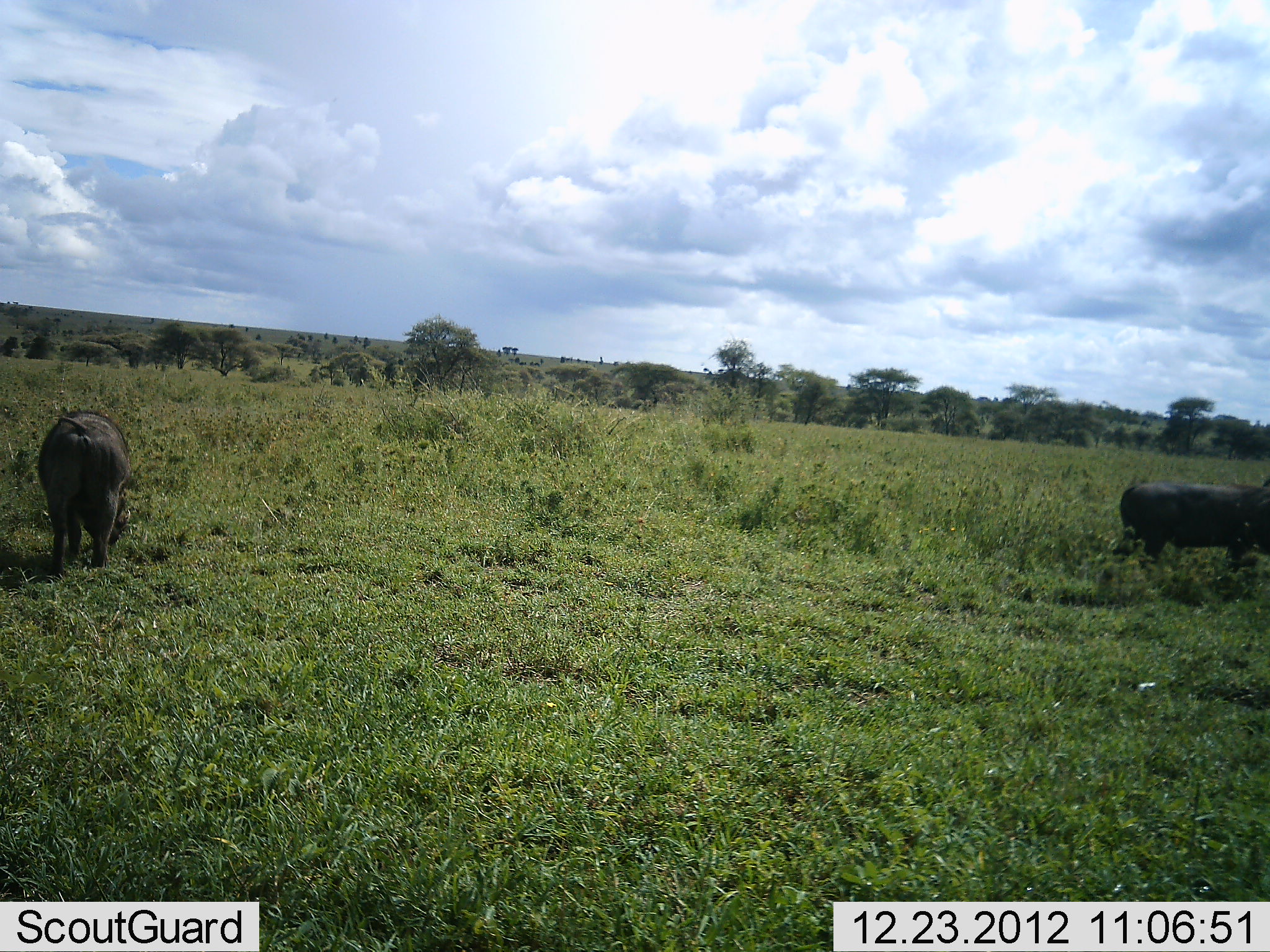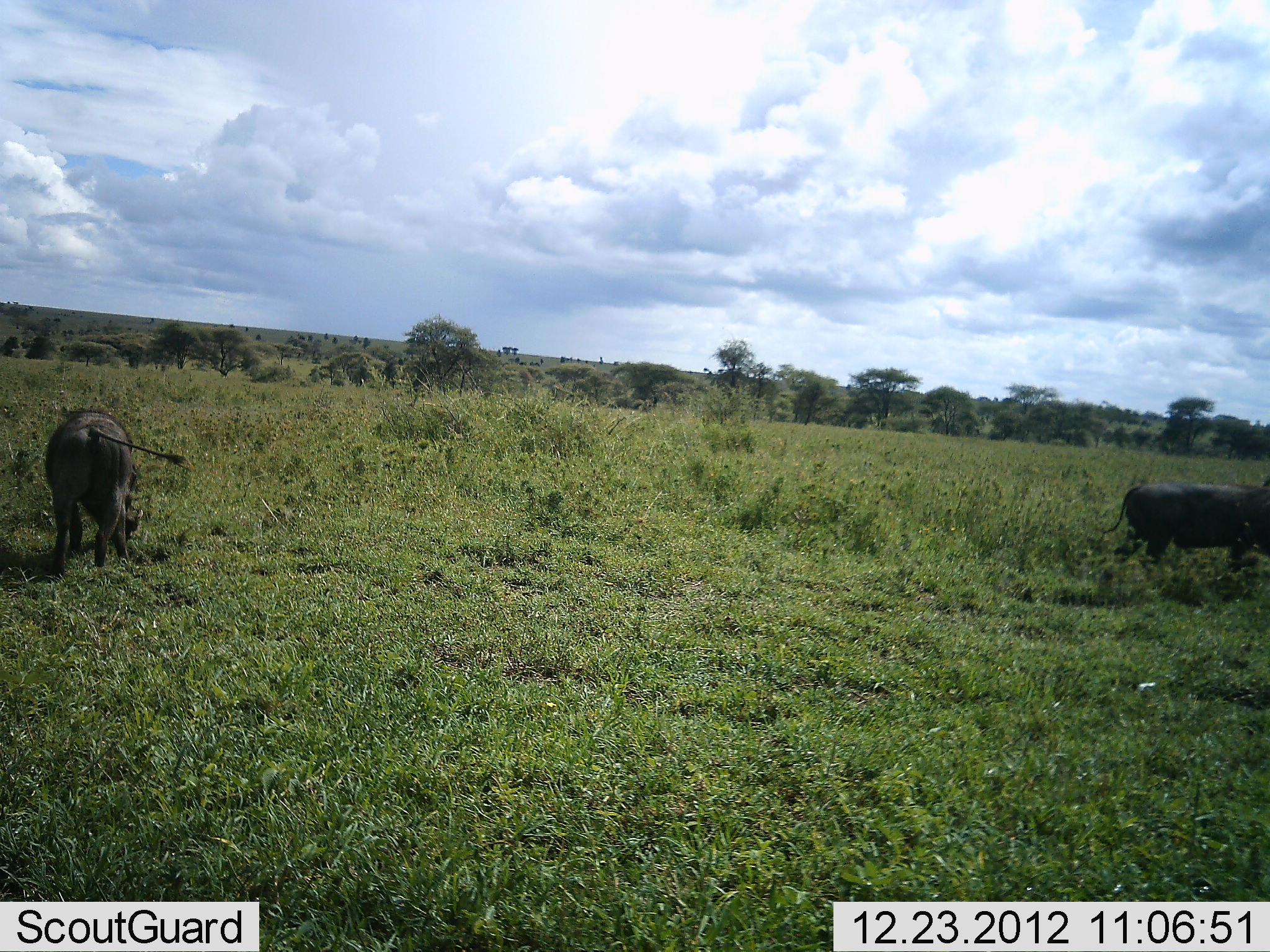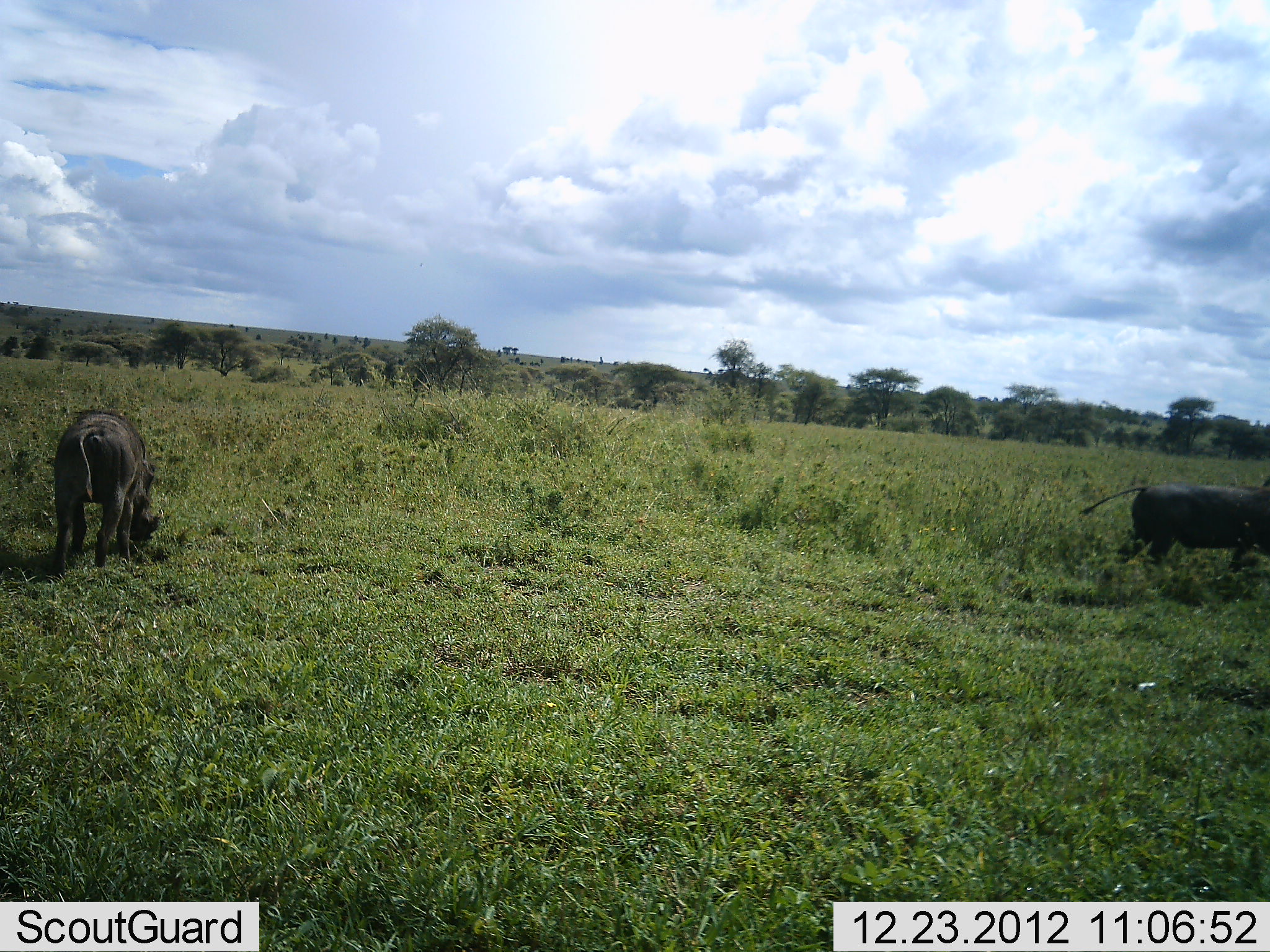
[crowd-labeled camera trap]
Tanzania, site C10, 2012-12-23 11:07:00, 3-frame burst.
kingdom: Animalia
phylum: Chordata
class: Mammalia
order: Artiodactyla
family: Suidae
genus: Phacochoerus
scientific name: Phacochoerus africanus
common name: warthog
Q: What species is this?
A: Warthog (Phacochoerus africanus).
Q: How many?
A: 2.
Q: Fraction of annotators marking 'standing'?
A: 29%.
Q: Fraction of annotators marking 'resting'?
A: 0%.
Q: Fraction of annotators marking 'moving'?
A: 18%.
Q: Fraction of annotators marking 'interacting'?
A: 0%.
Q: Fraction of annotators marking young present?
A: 0%.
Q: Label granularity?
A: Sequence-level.